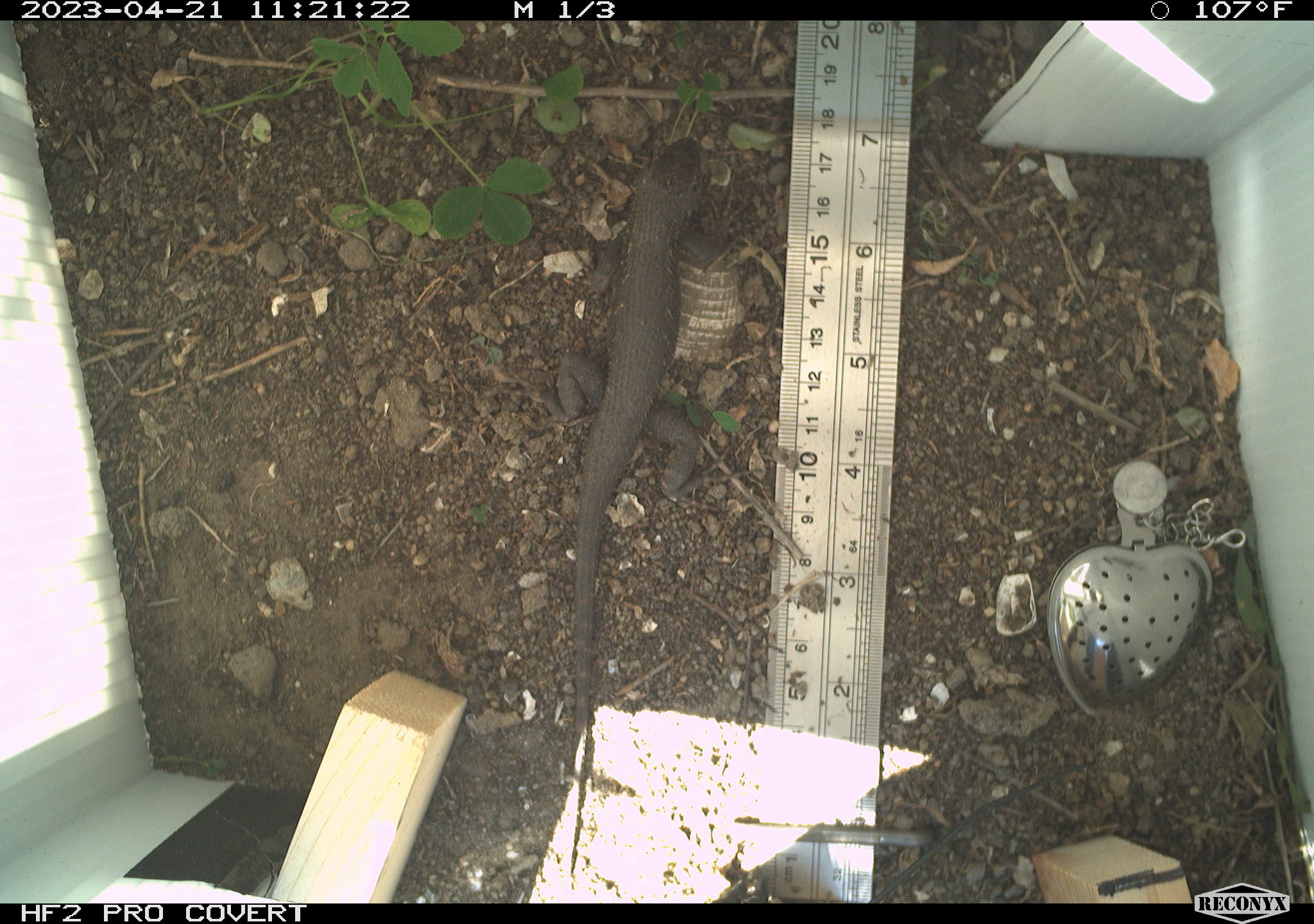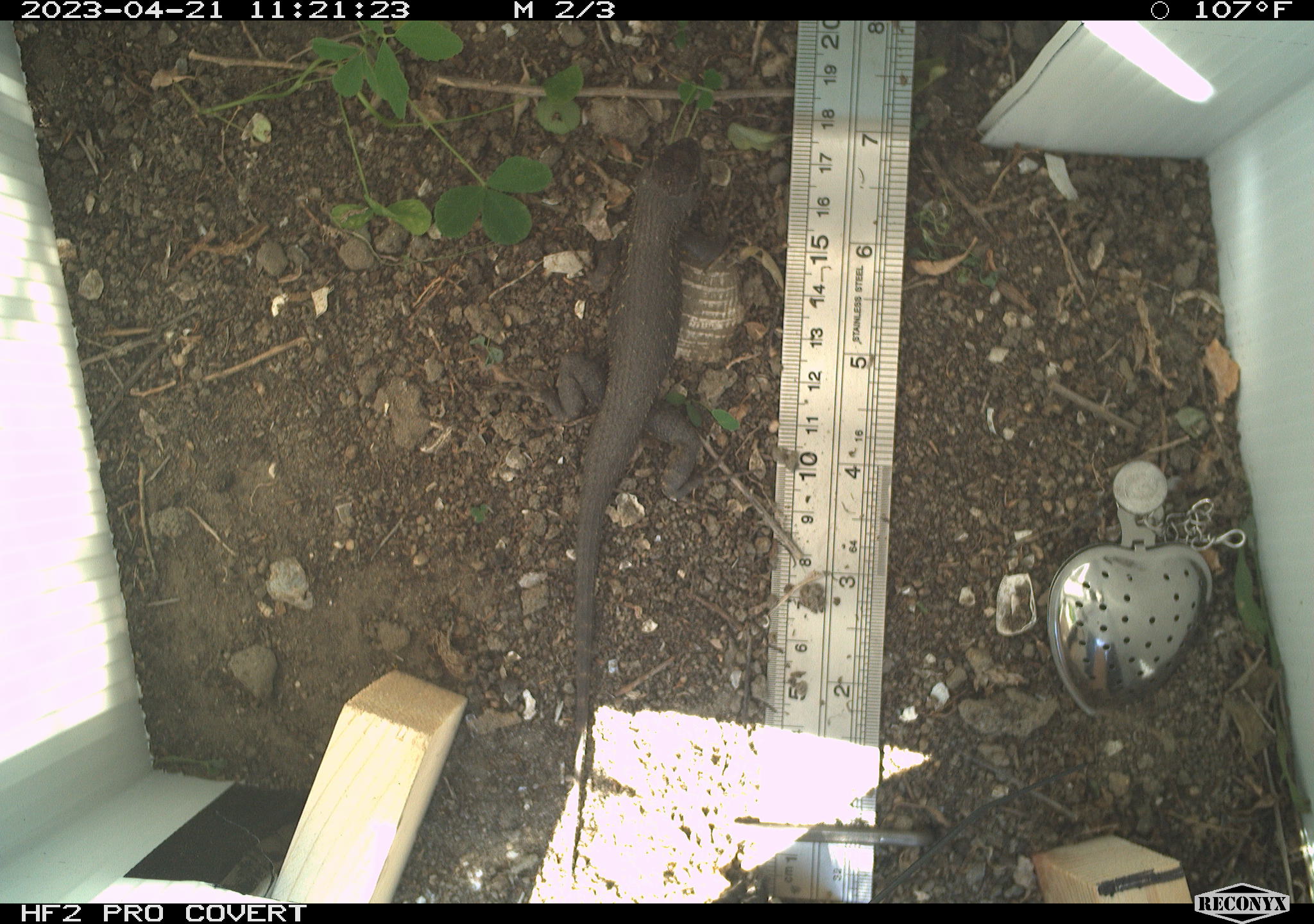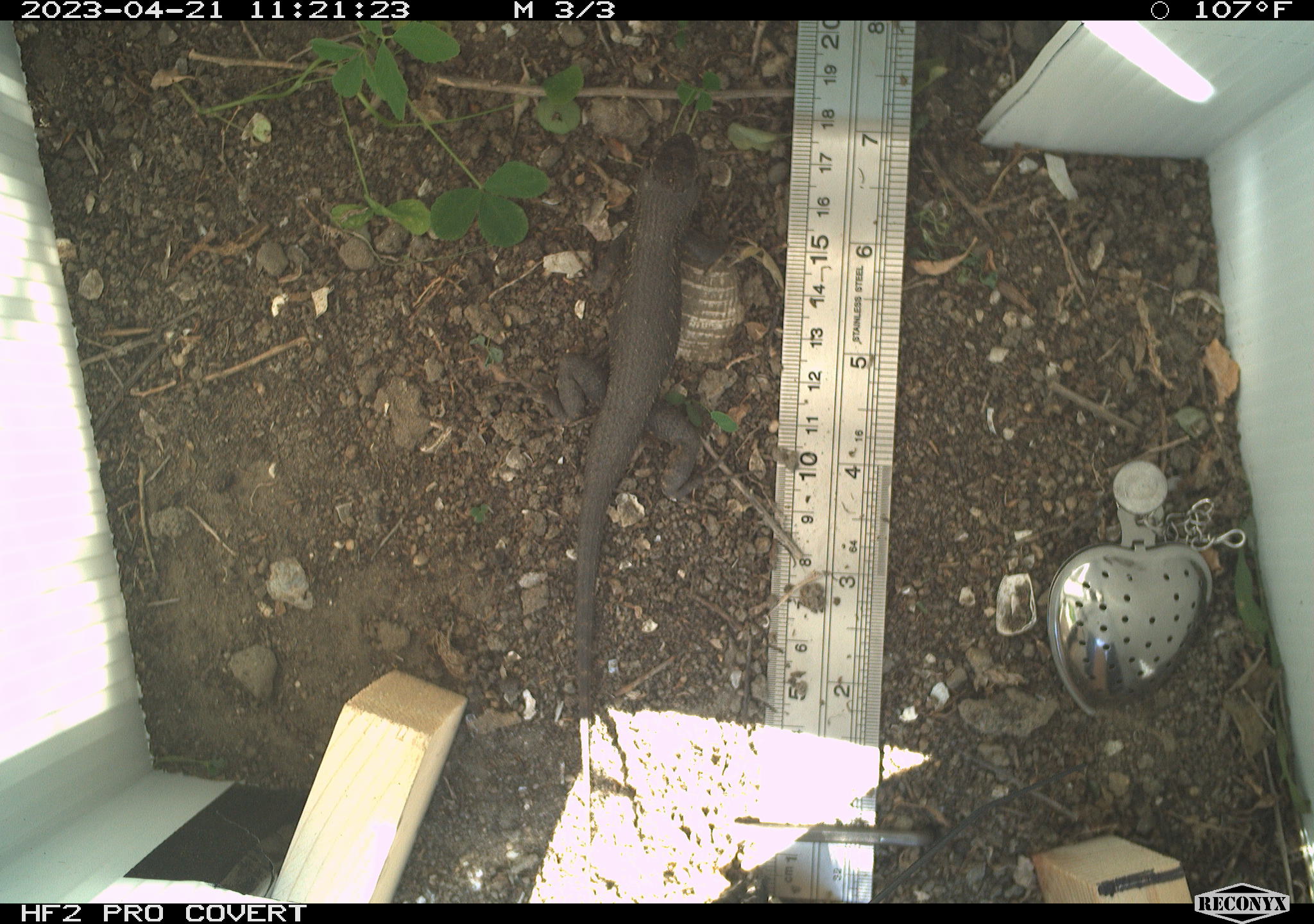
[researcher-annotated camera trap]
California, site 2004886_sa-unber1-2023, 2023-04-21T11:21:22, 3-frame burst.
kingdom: Animalia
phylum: Chordata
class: Reptilia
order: Squamata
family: Phrynosomatidae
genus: Sceloporus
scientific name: Sceloporus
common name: spiny lizards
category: sceloporus species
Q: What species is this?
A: Sceloporus species (spiny lizards) (Sceloporus).